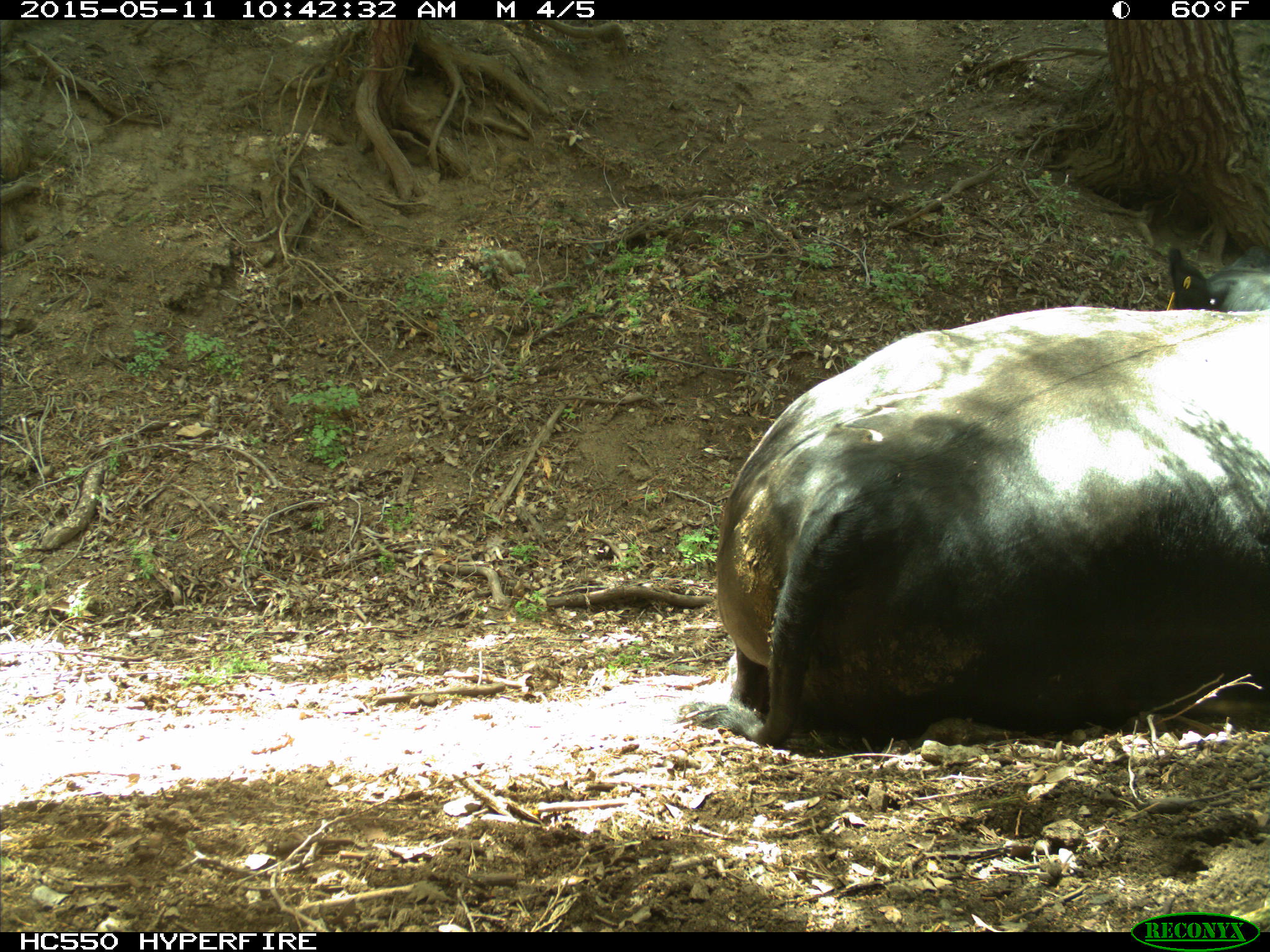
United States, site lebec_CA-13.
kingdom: Animalia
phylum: Chordata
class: Mammalia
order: Artiodactyla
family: Bovidae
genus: Bos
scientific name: Bos taurus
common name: domestic cow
Bos taurus (domestic cow).